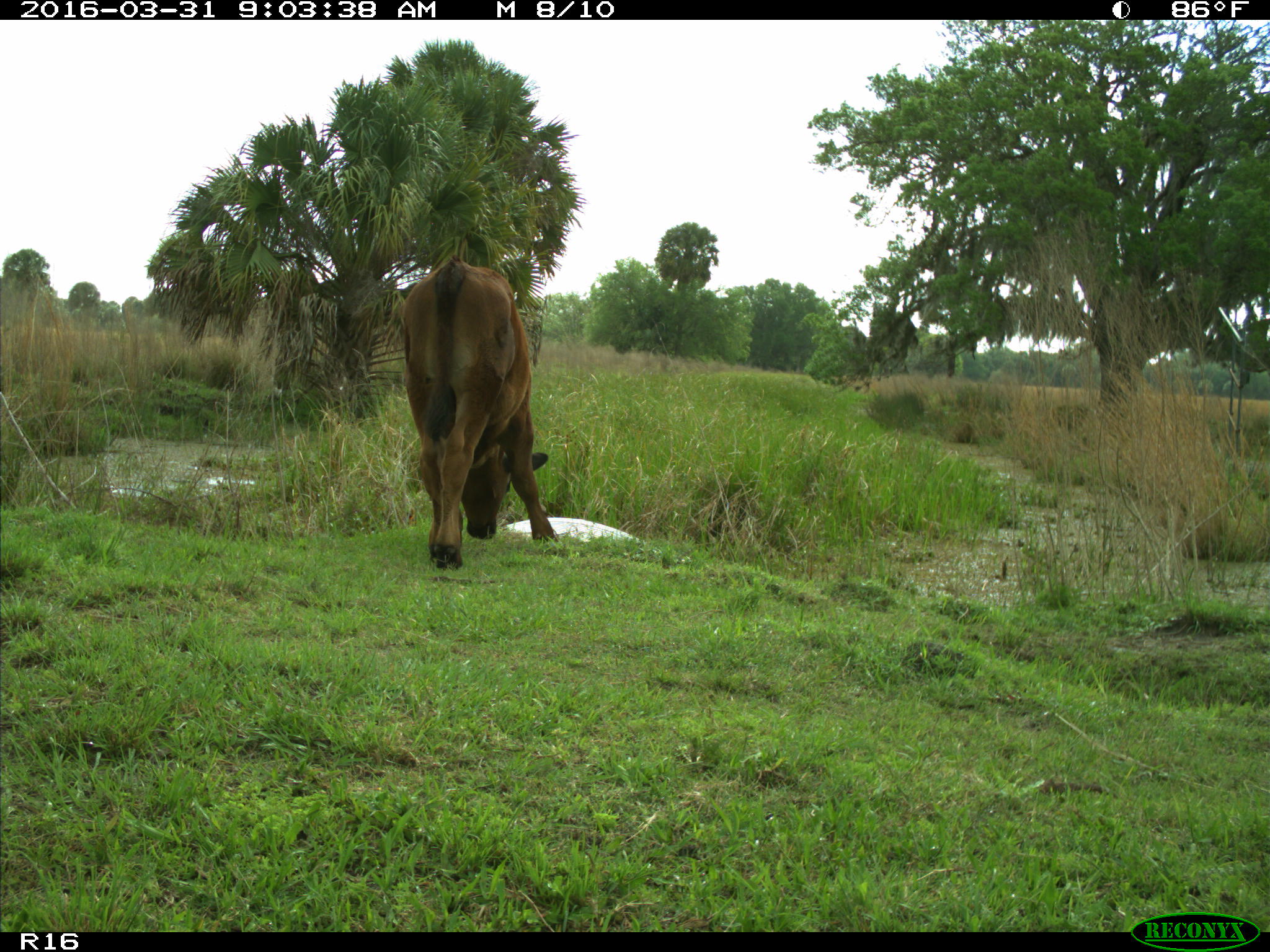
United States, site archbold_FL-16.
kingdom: Animalia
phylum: Chordata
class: Mammalia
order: Artiodactyla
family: Bovidae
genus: Bos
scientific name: Bos taurus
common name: domestic cow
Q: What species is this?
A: Bos taurus (domestic cow).